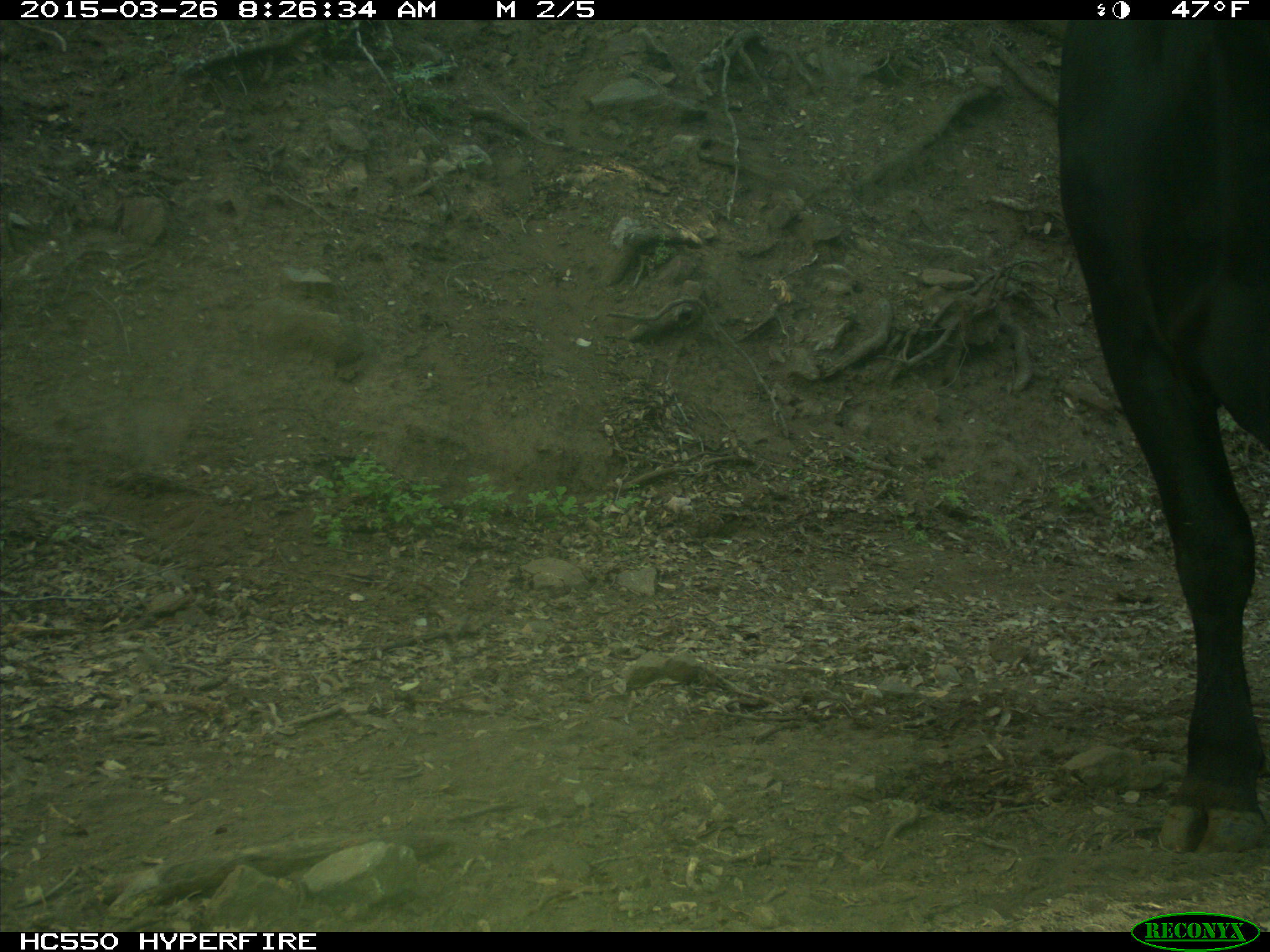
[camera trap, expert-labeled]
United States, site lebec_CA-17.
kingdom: Animalia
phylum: Chordata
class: Mammalia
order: Artiodactyla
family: Bovidae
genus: Bos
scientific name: Bos taurus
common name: domestic cow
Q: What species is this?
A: Bos taurus (domestic cow).